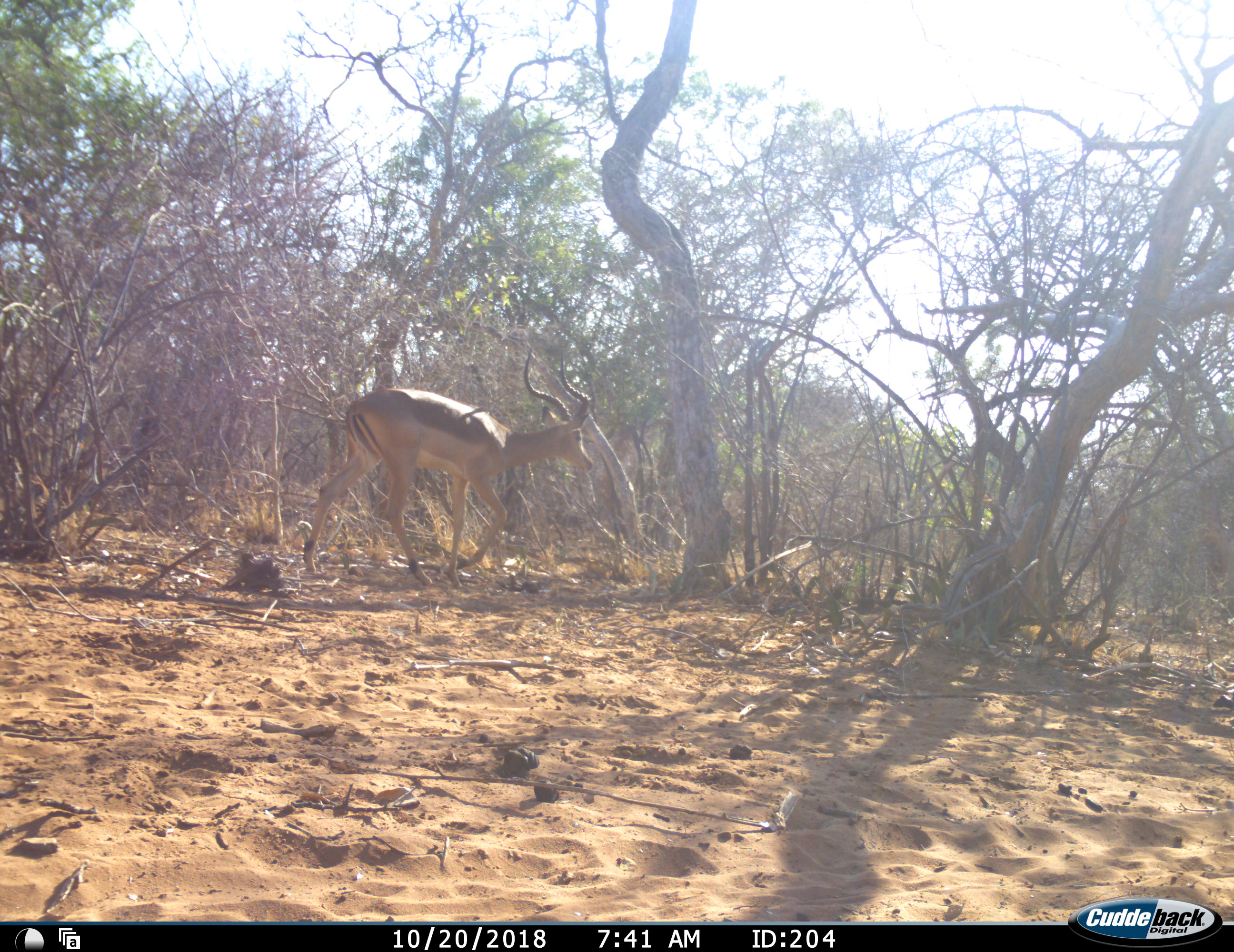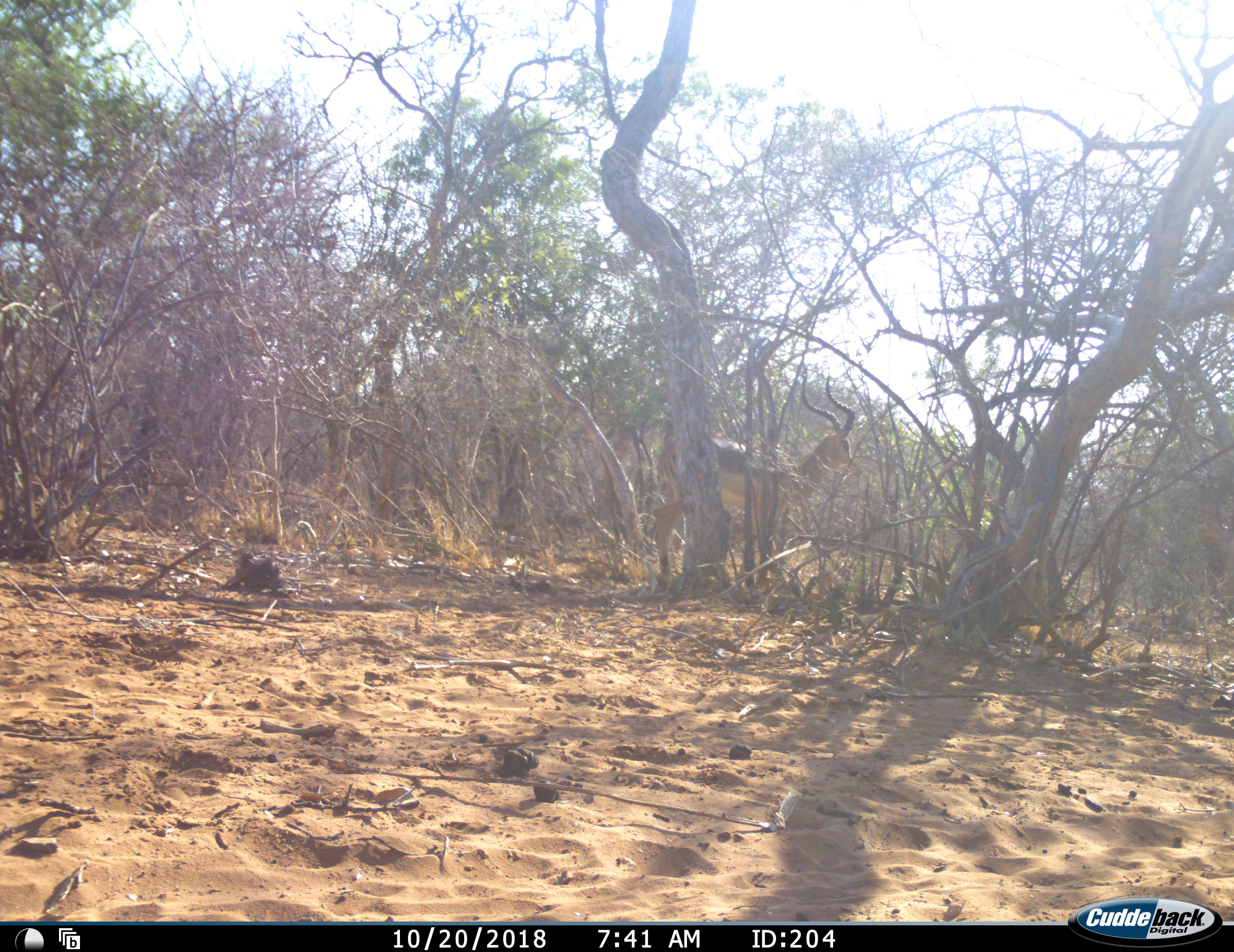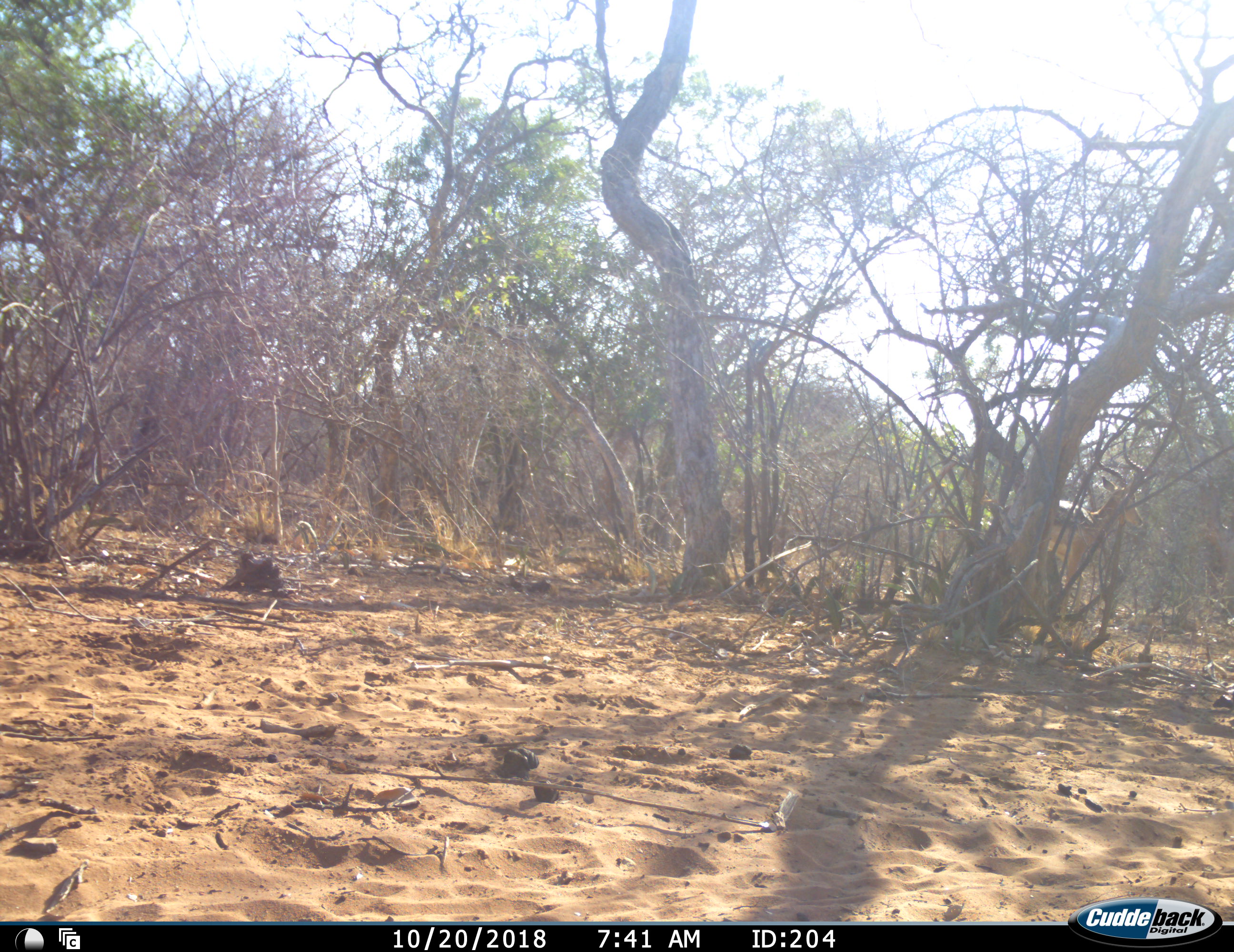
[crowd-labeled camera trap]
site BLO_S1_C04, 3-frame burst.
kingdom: Animalia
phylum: Chordata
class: Mammalia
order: Artiodactyla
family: Bovidae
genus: Aepyceros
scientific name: Aepyceros melampus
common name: impala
Impala (Aepyceros melampus), count 1. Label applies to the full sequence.